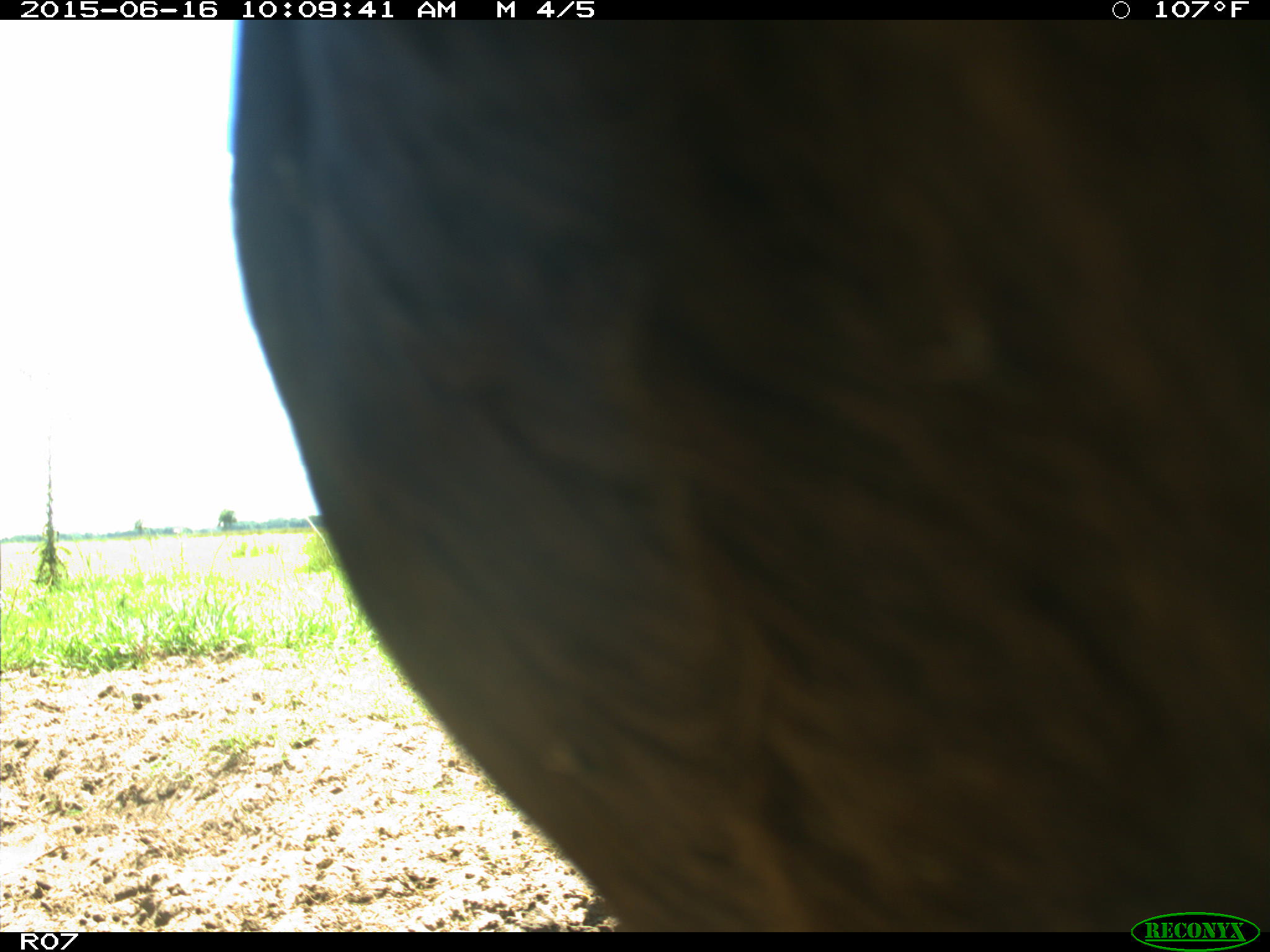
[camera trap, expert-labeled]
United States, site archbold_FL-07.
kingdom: Animalia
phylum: Chordata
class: Mammalia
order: Artiodactyla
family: Bovidae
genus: Bos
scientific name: Bos taurus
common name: domestic cow